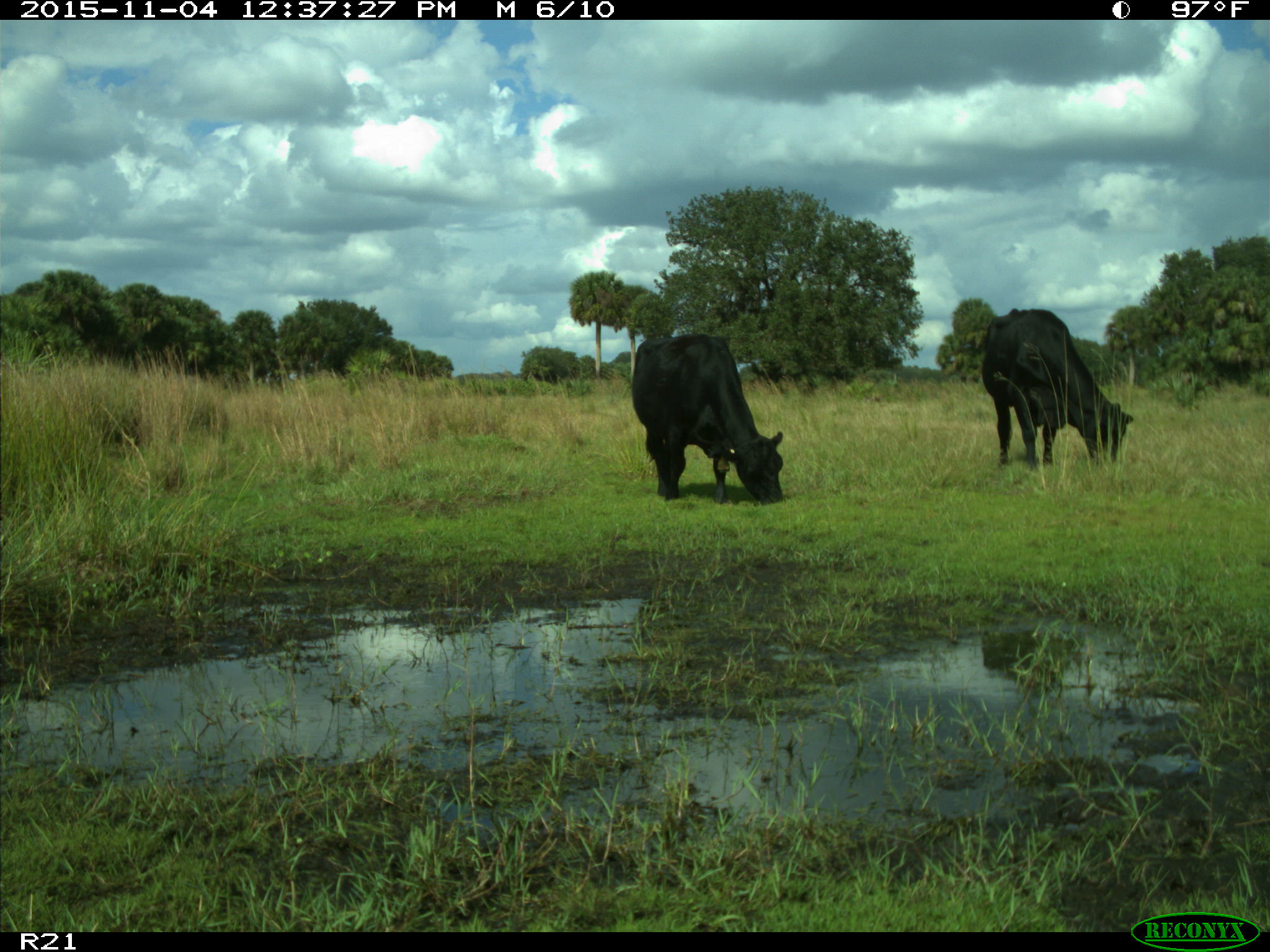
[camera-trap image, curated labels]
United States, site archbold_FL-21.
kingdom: Animalia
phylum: Chordata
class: Mammalia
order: Artiodactyla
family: Bovidae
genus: Bos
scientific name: Bos taurus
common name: domestic cow